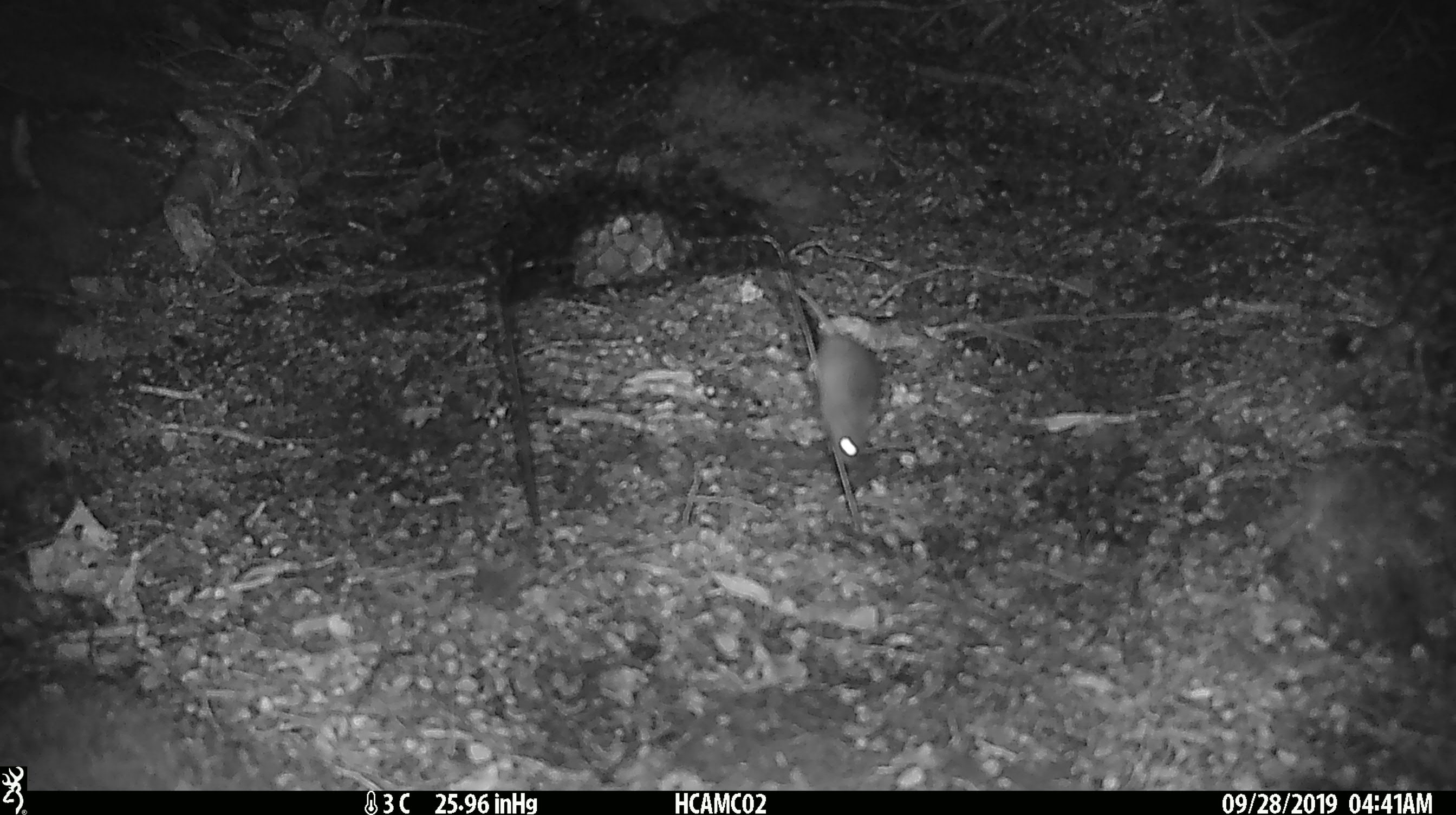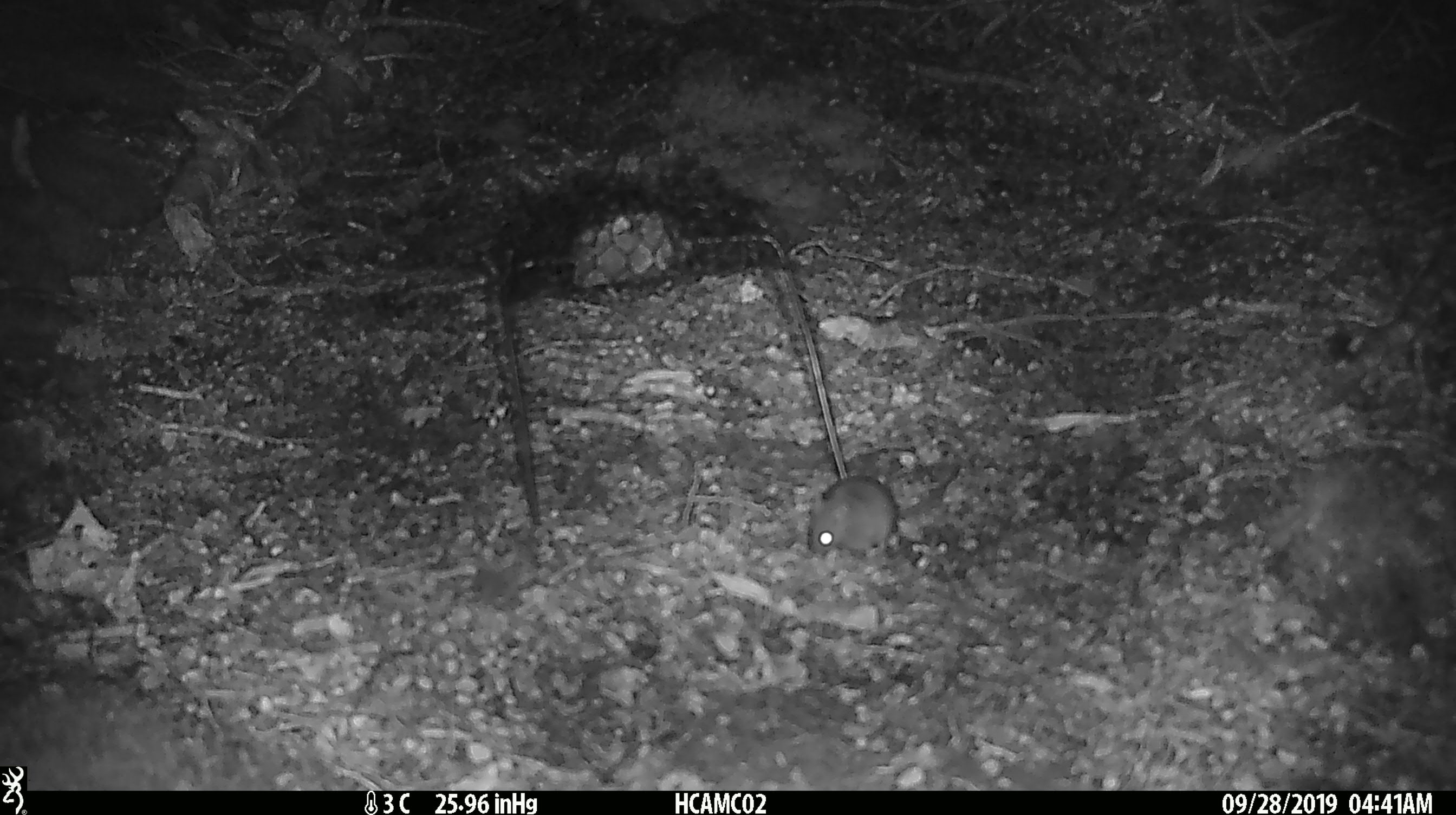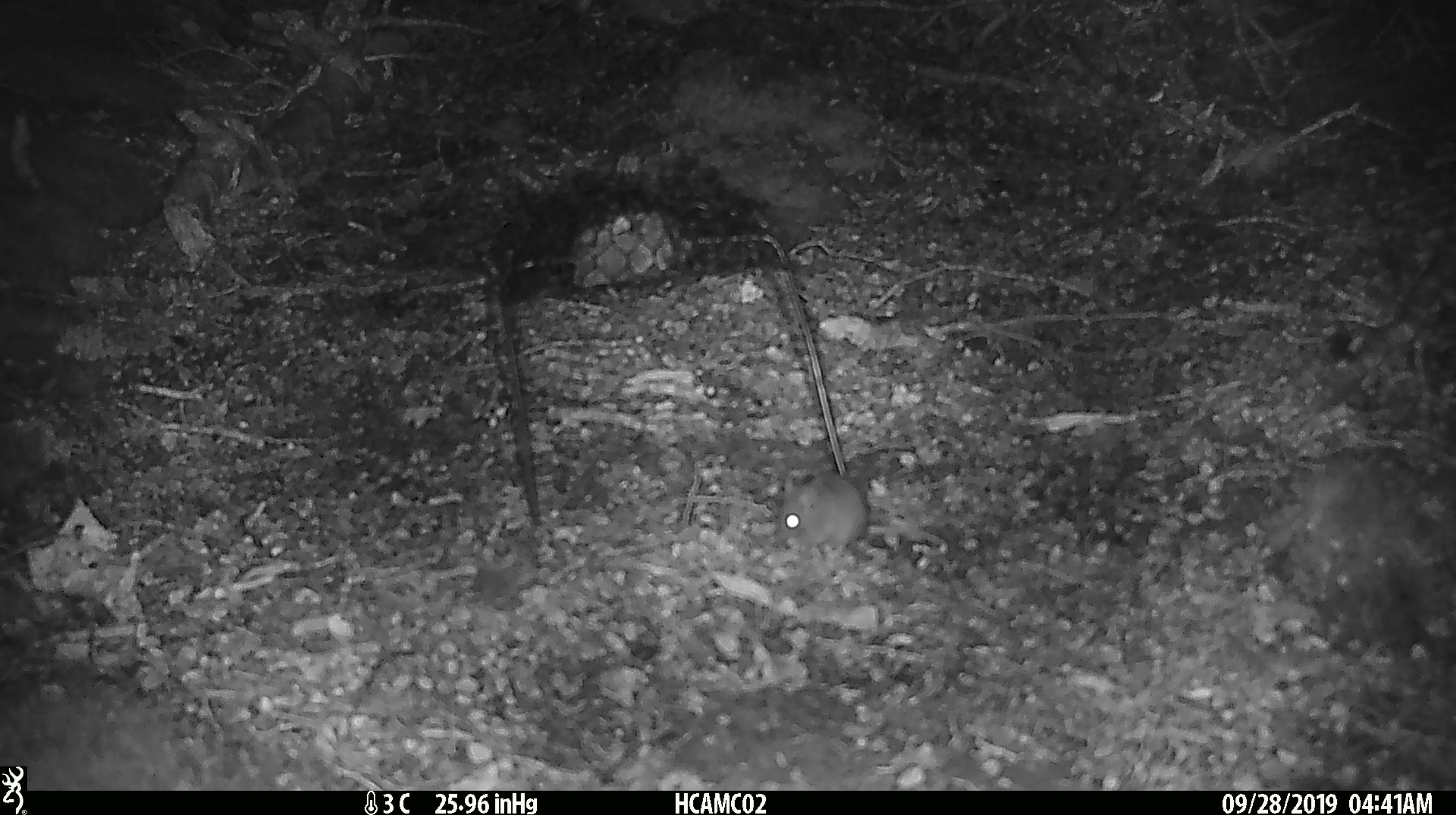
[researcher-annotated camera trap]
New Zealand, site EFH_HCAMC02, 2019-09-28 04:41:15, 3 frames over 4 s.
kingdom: Animalia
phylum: Chordata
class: Mammalia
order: Rodentia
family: Muridae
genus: Mus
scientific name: Mus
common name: mouse